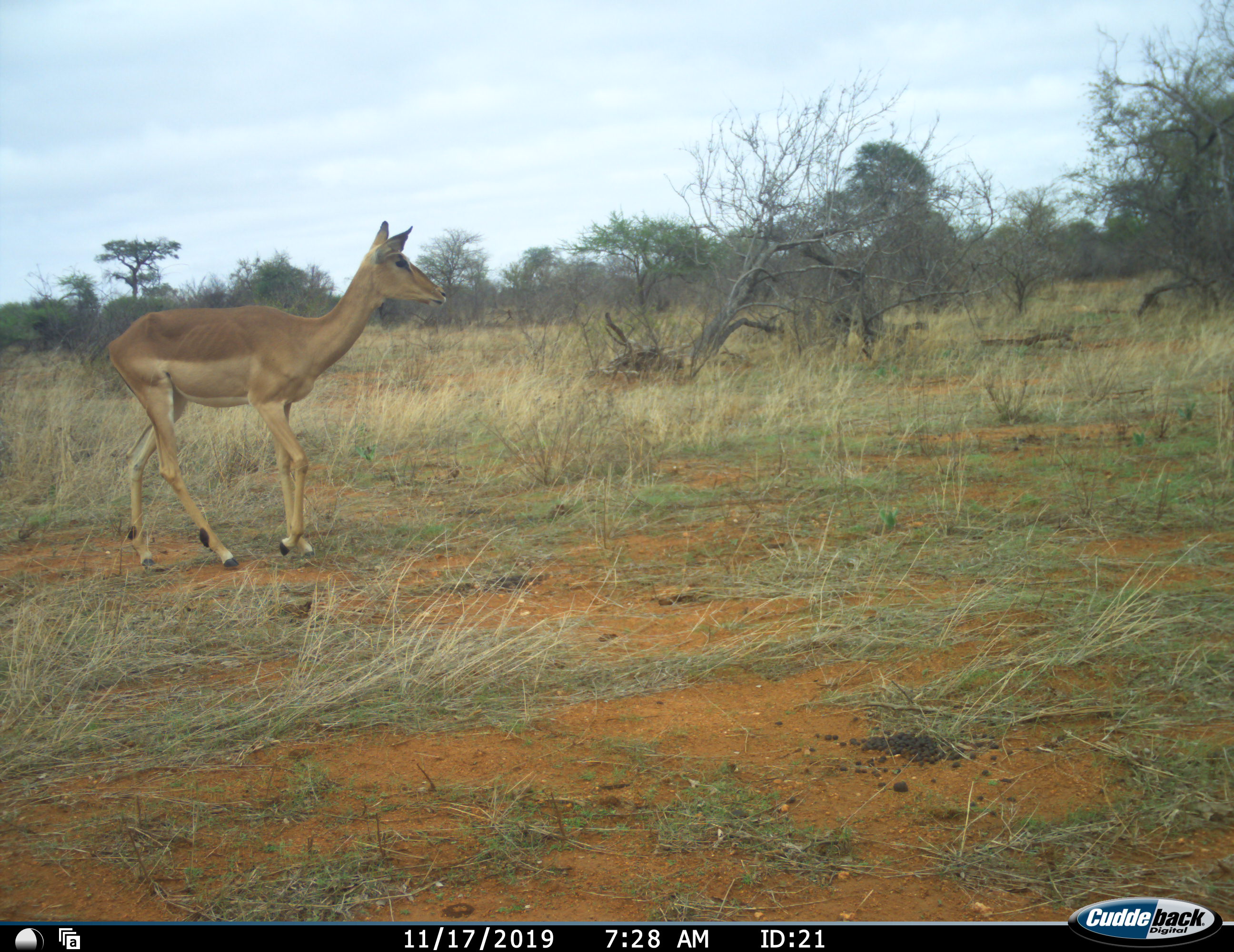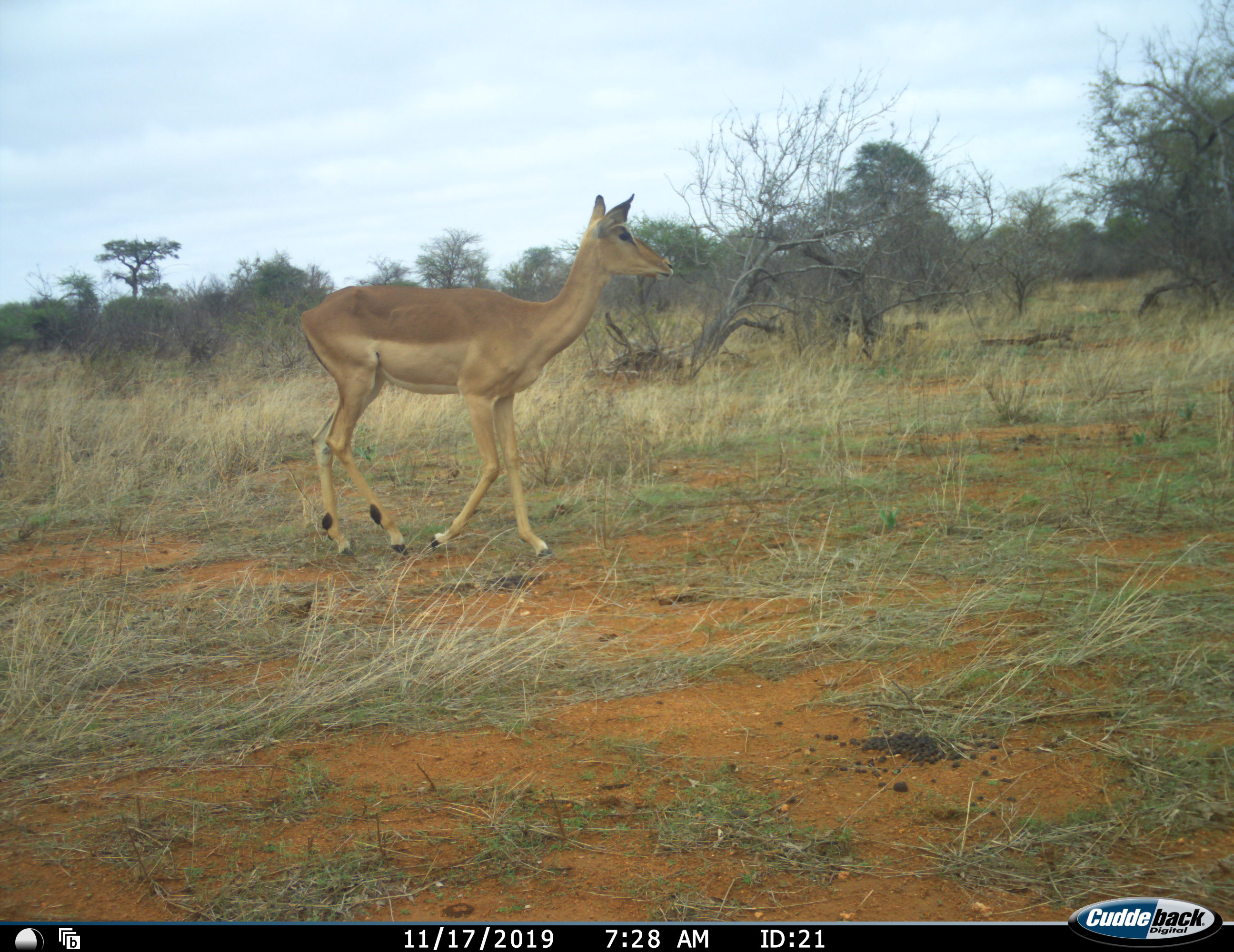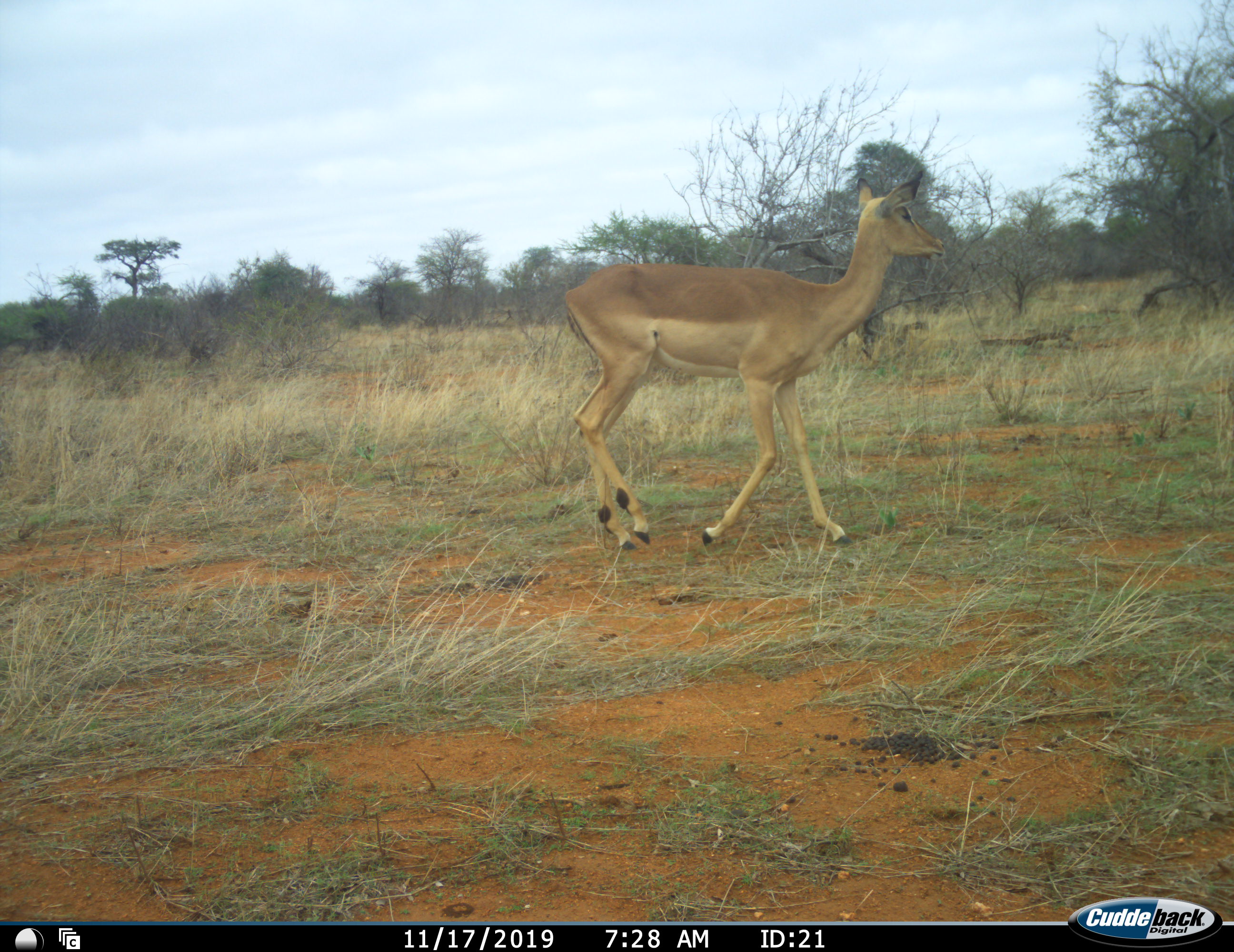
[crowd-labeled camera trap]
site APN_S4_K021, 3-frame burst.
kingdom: Animalia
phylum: Chordata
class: Mammalia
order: Artiodactyla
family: Bovidae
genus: Aepyceros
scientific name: Aepyceros melampus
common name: impala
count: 1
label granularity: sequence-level